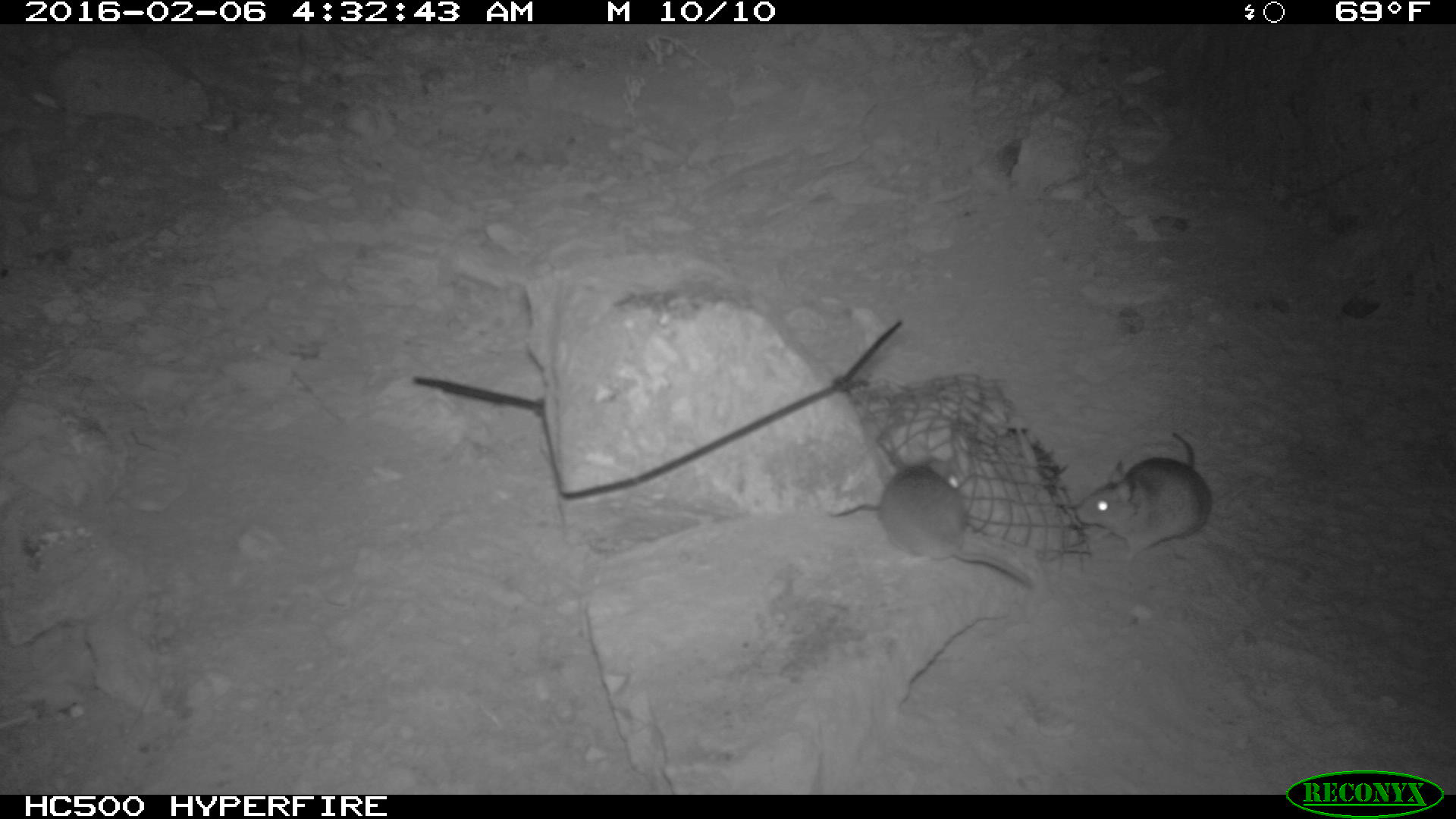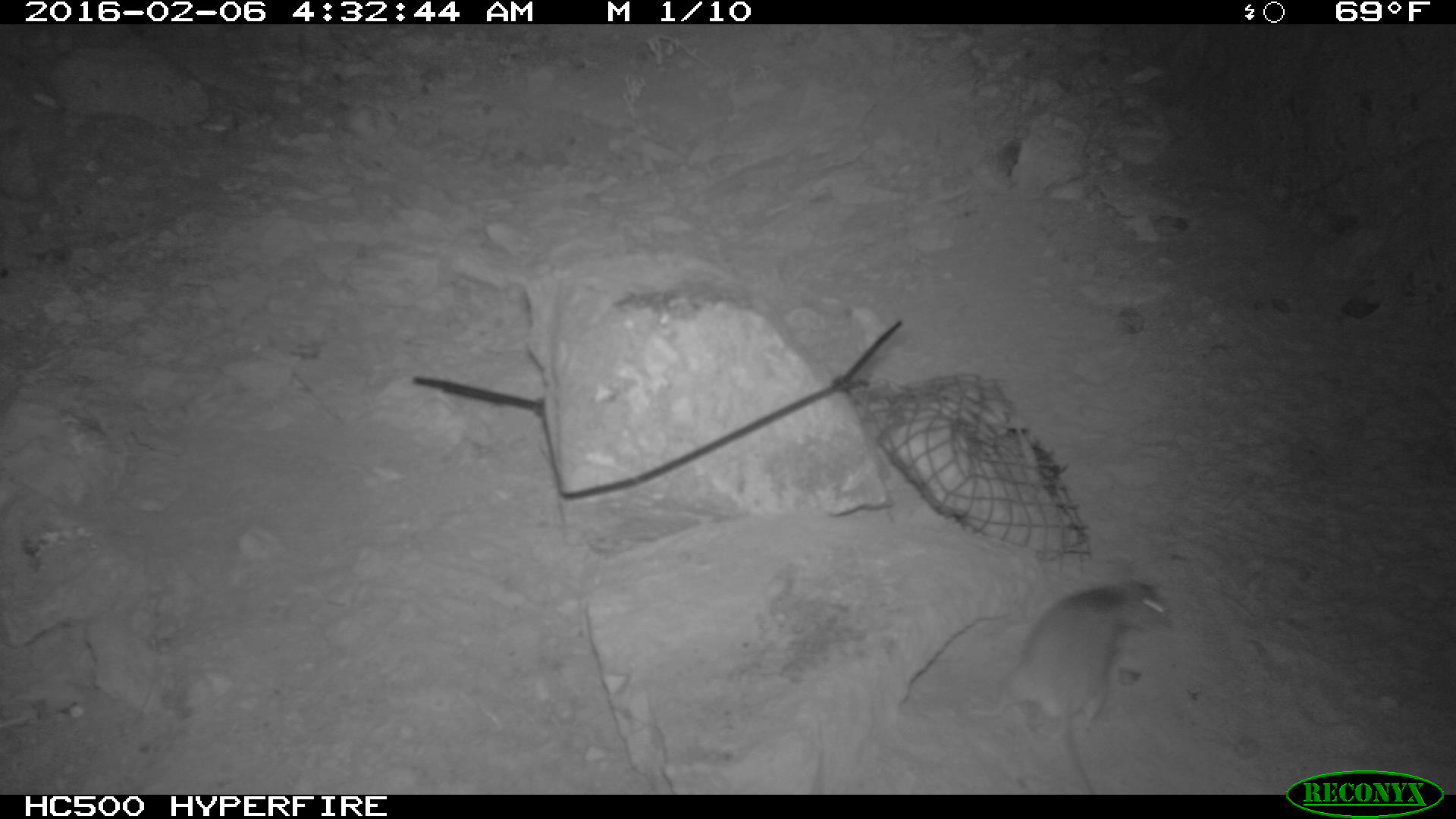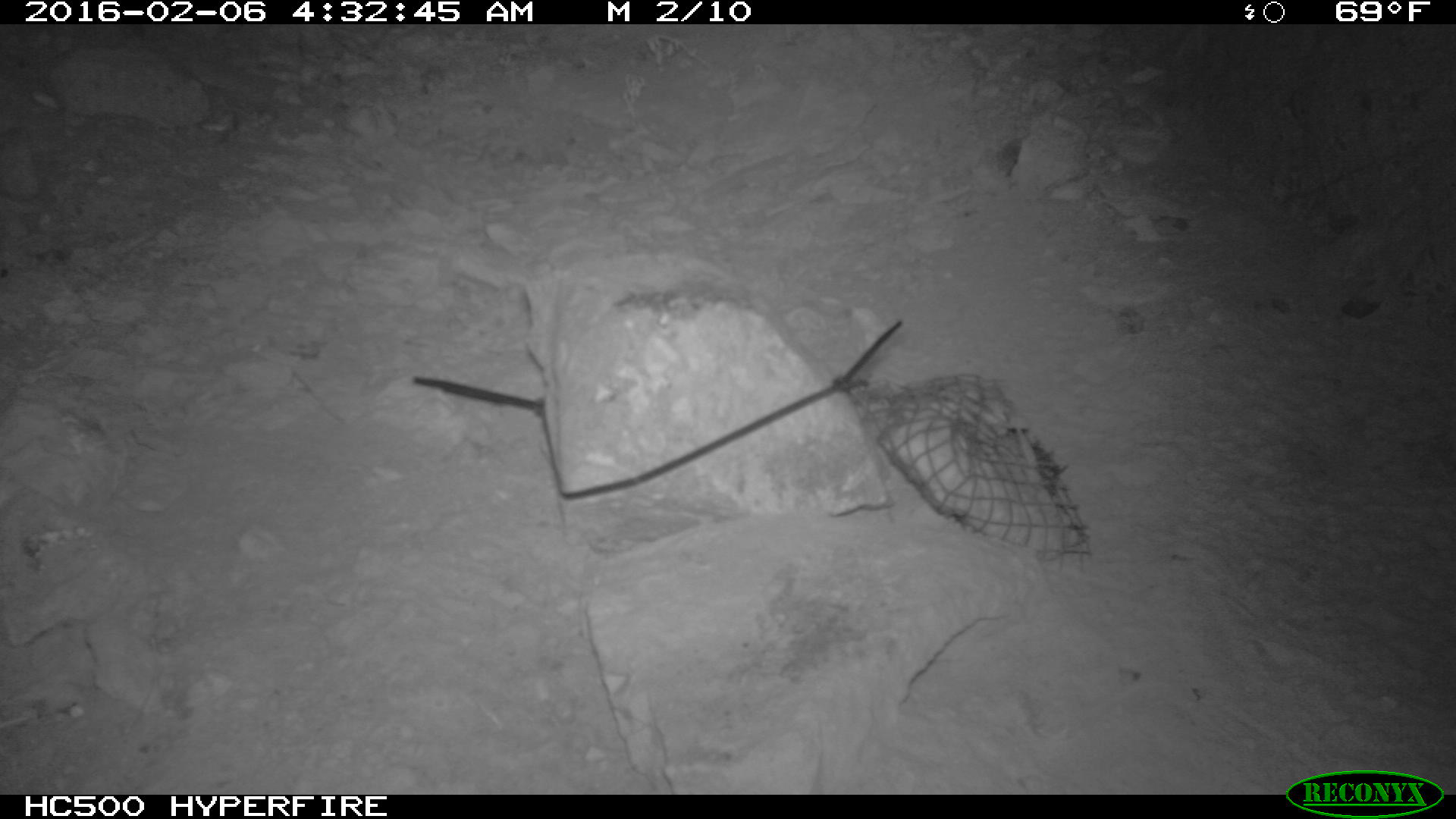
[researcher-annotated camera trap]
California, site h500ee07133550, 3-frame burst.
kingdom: Animalia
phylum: Chordata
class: Mammalia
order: Rodentia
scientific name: Rodentia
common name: rodent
Rodent (Rodentia).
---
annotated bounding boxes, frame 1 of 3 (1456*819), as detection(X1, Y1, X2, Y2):
rodent: detection(877, 457, 1039, 598); detection(1073, 433, 1215, 572)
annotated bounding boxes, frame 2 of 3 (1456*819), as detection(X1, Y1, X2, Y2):
rodent: detection(968, 579, 1171, 795)